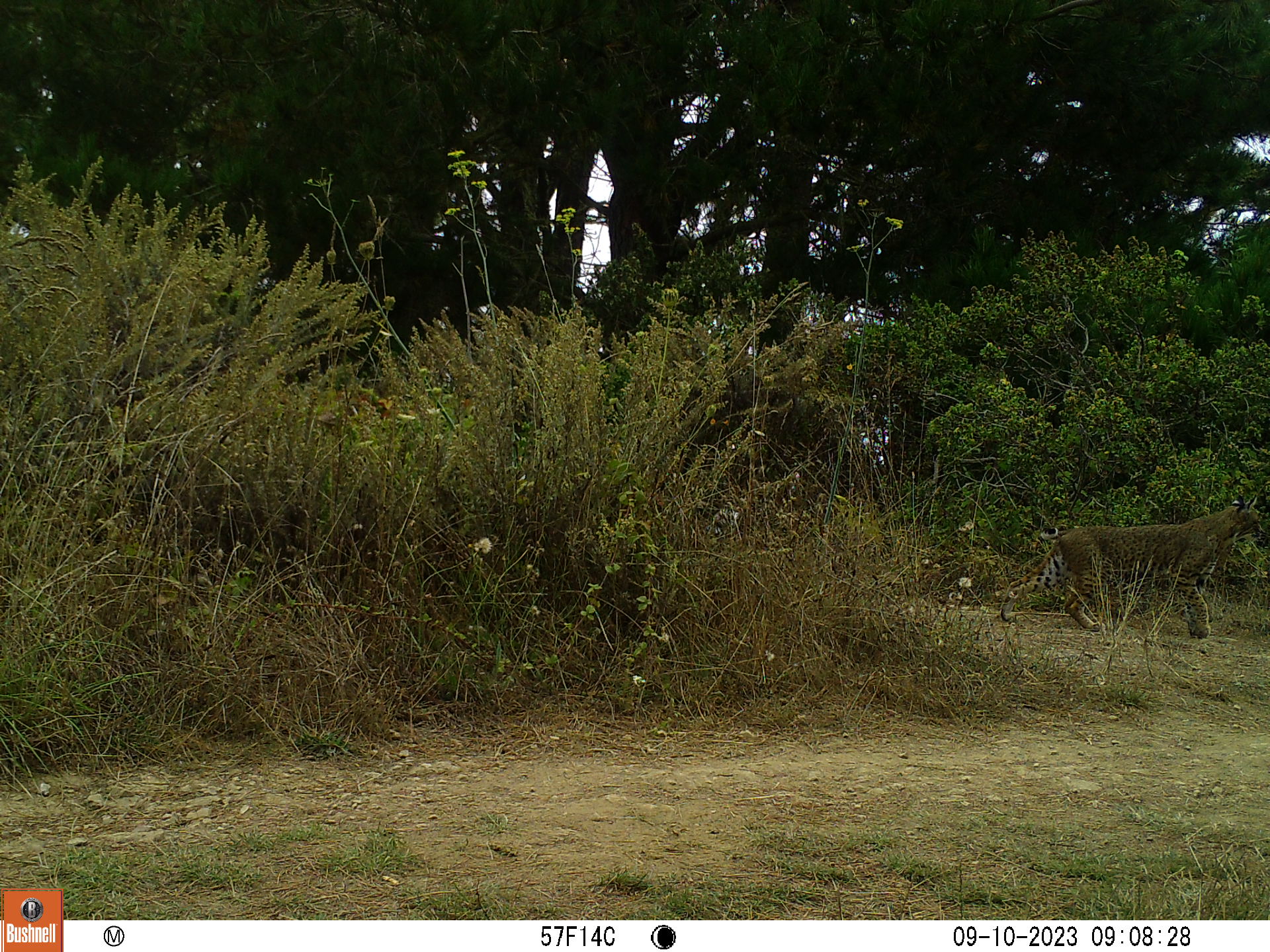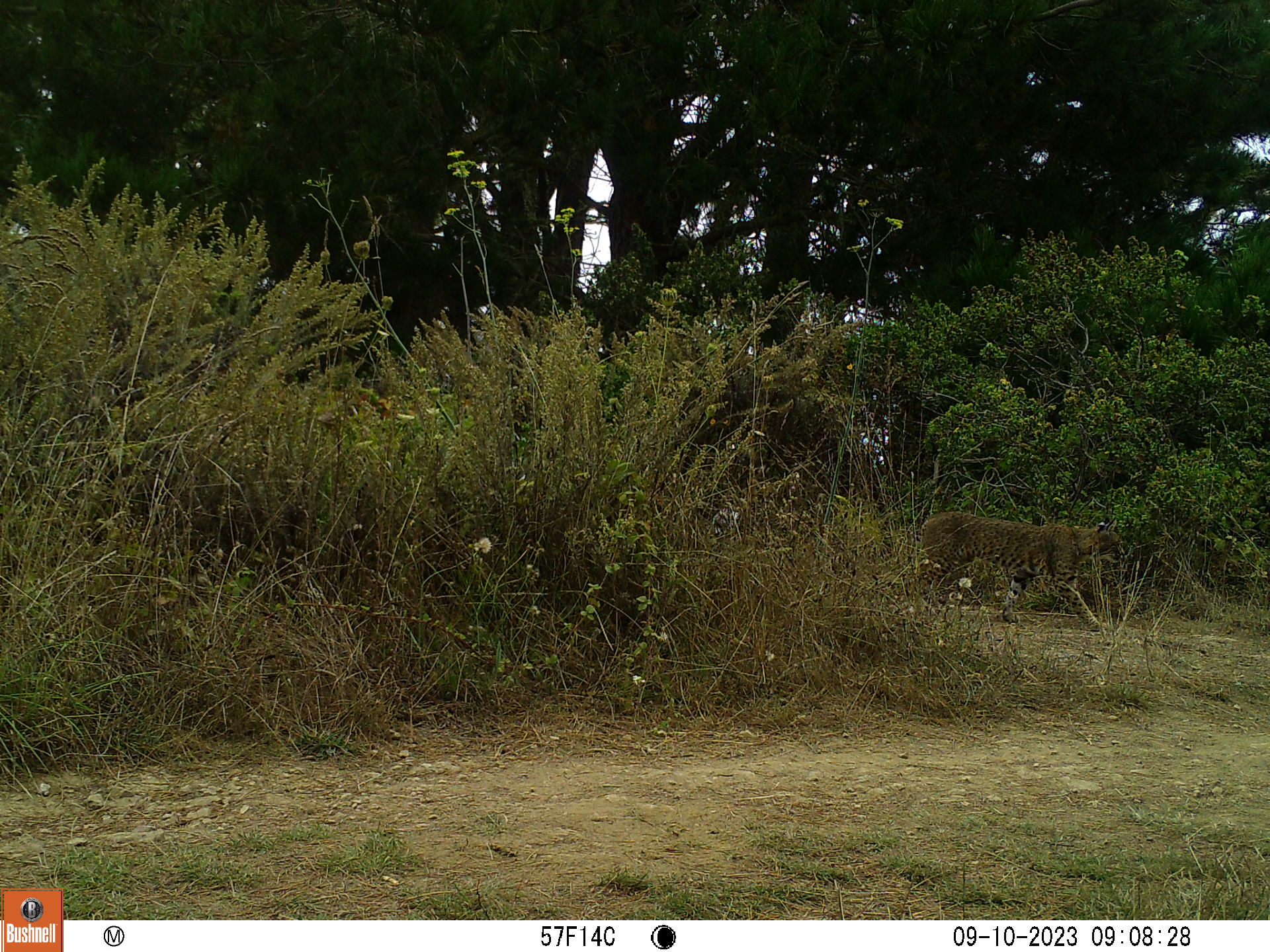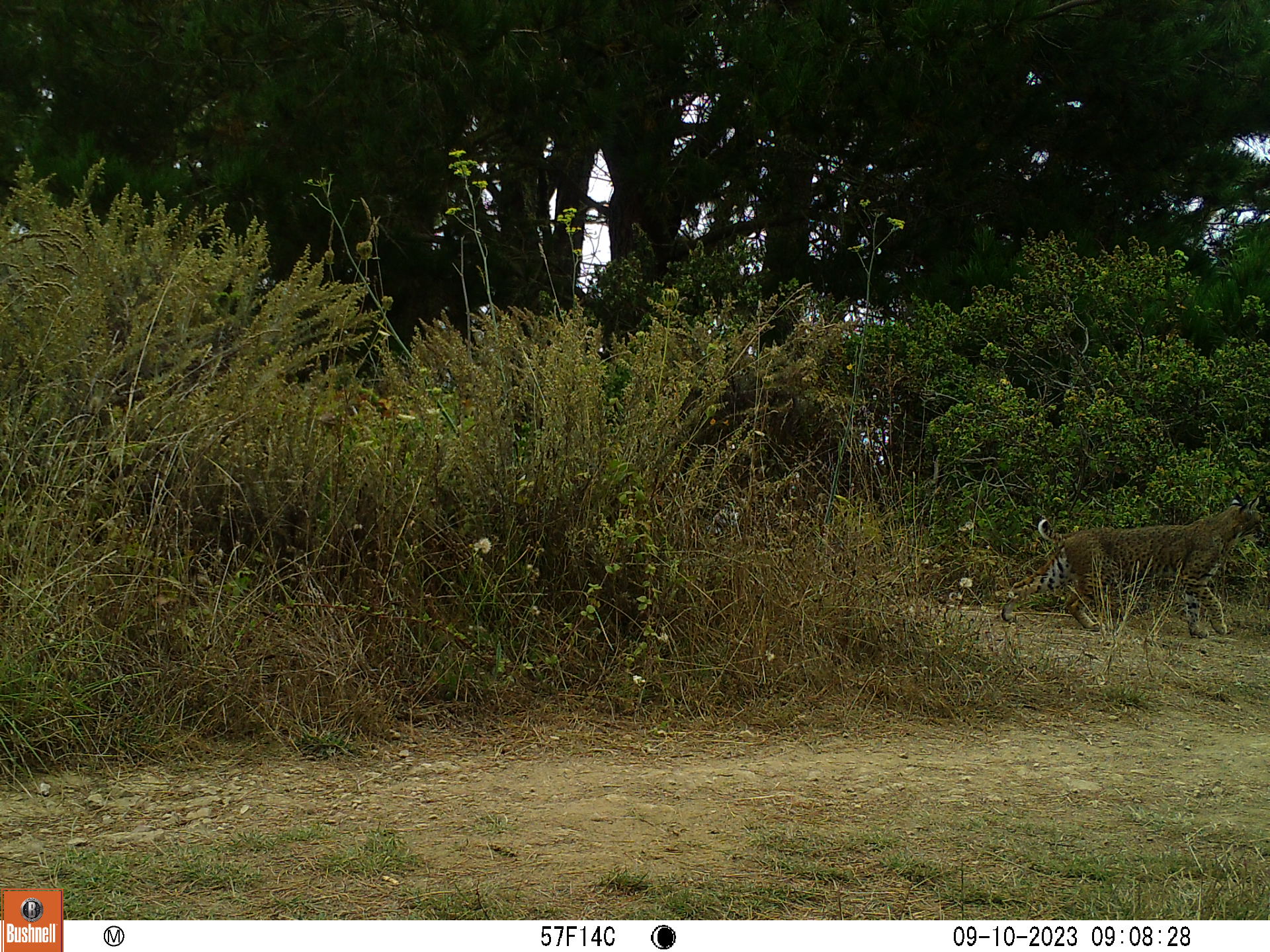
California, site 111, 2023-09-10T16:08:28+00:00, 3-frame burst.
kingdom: Animalia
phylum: Chordata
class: Mammalia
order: Carnivora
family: Felidae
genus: Lynx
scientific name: Lynx rufus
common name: bobcat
Bobcat (Lynx rufus).